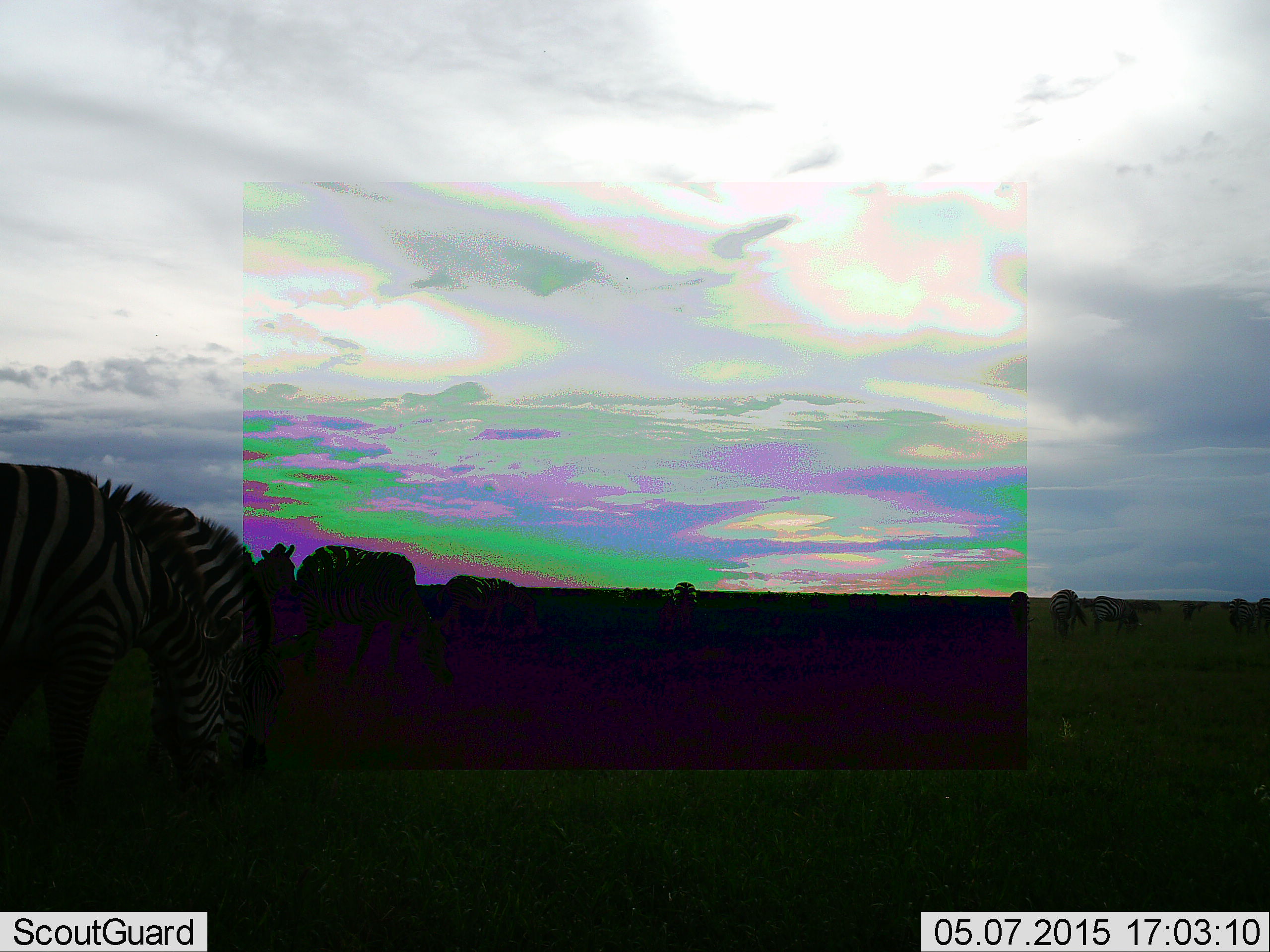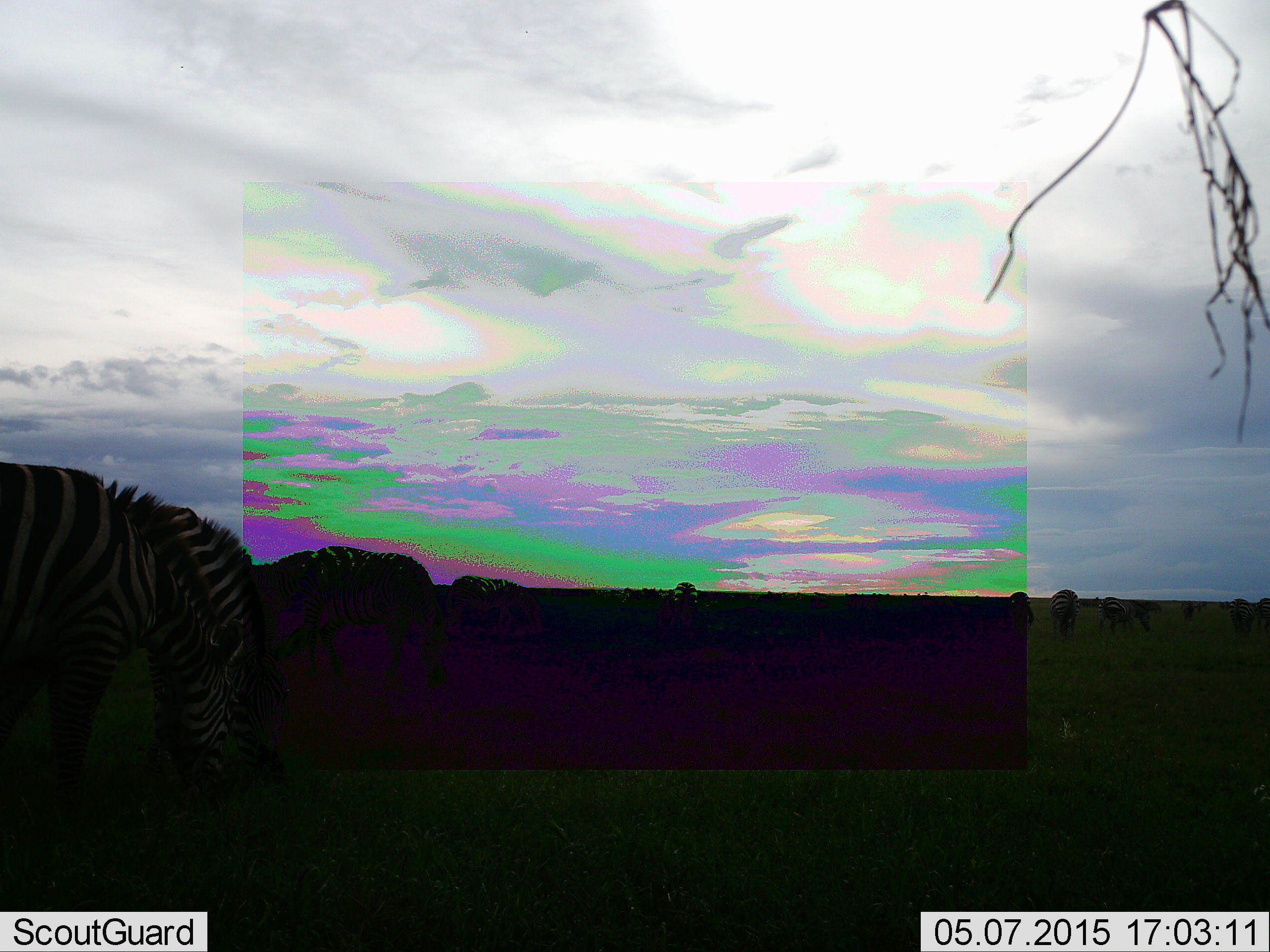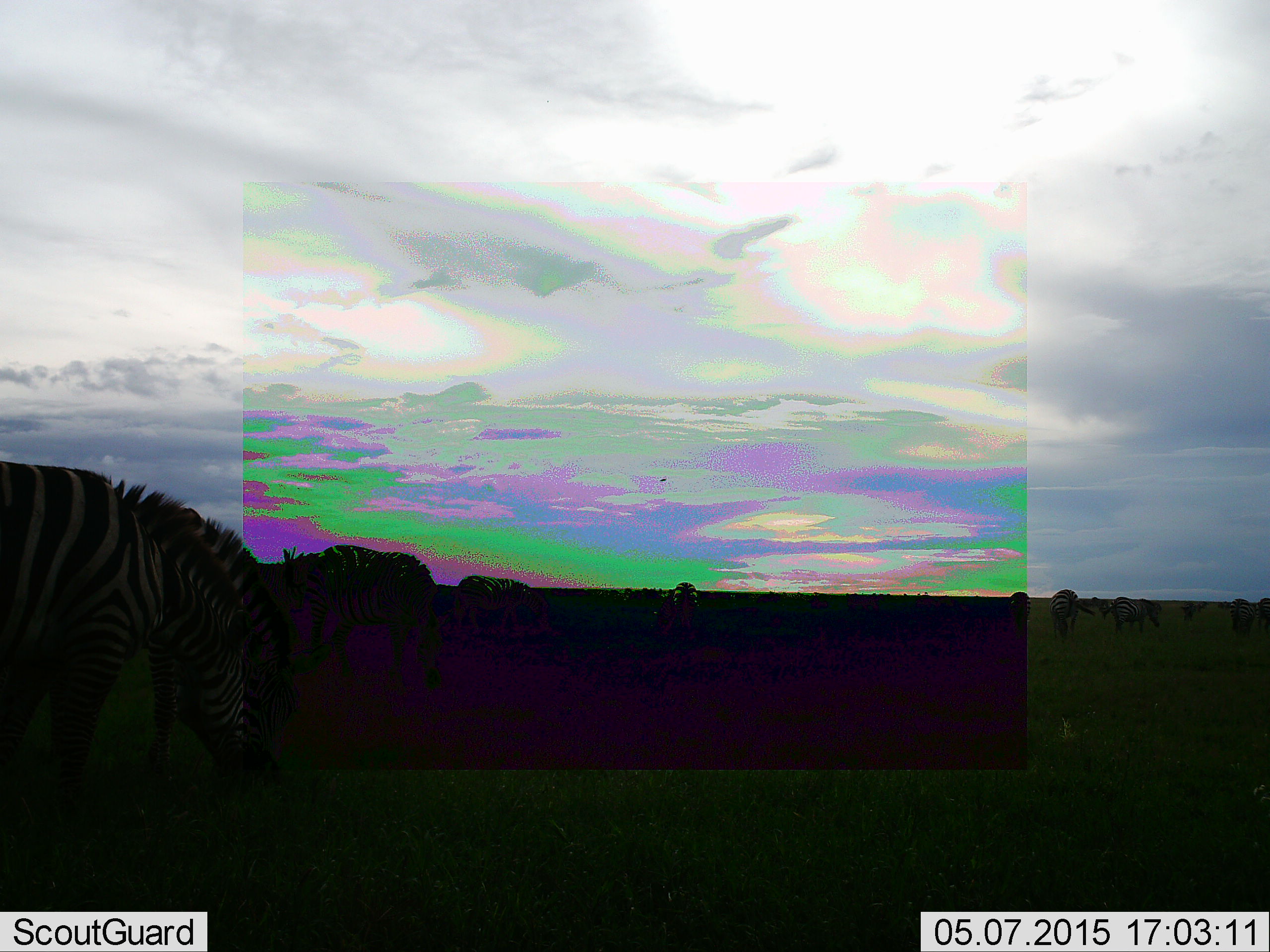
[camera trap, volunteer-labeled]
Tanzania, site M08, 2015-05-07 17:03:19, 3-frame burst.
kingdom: Animalia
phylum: Chordata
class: Mammalia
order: Perissodactyla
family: Equidae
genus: Equus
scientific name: Equus quagga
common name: plains zebra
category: zebra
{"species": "zebra (plains zebra) (Equus quagga)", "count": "8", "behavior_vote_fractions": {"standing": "20%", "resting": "0%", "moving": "30%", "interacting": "0%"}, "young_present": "0%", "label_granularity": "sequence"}